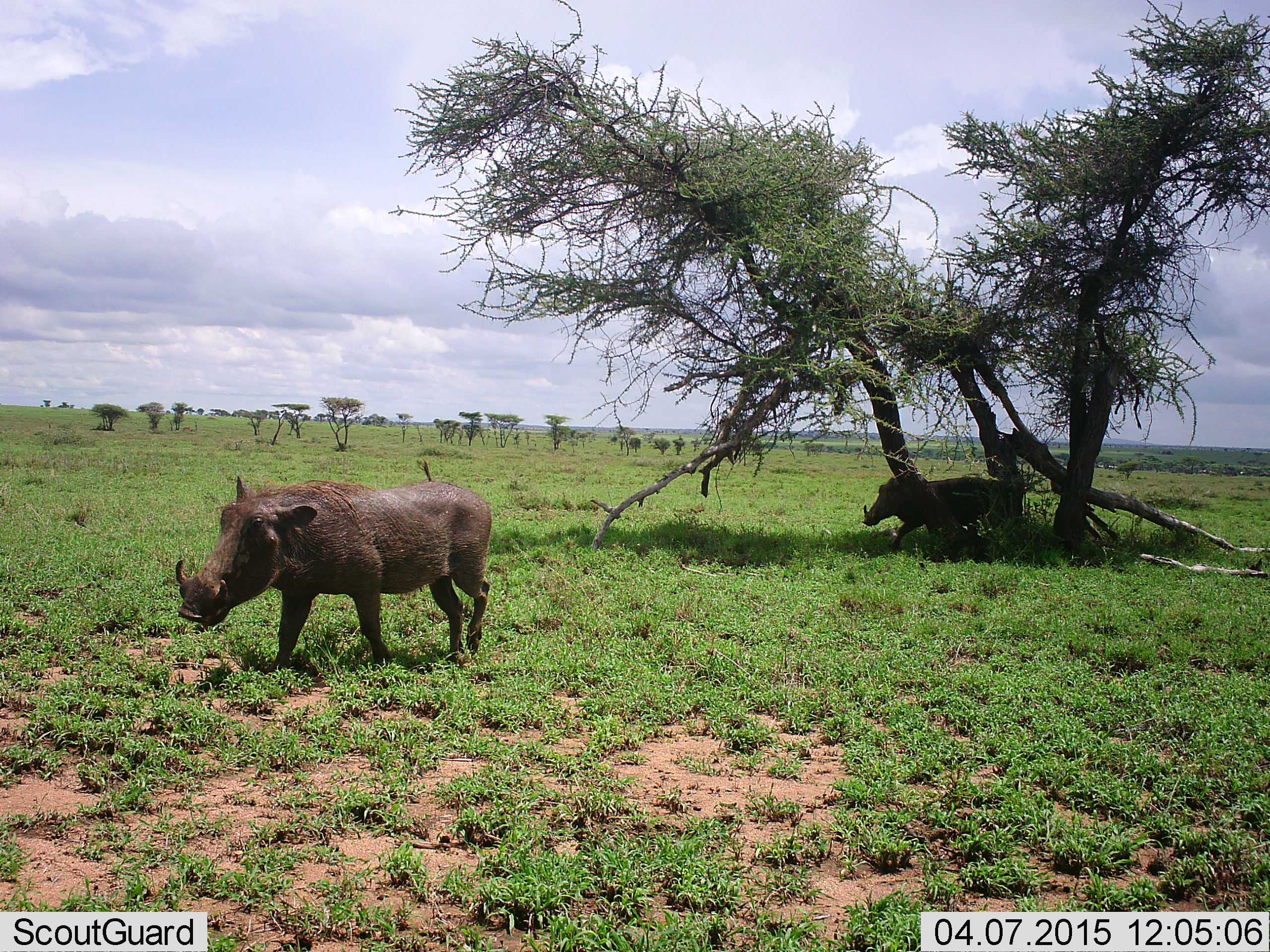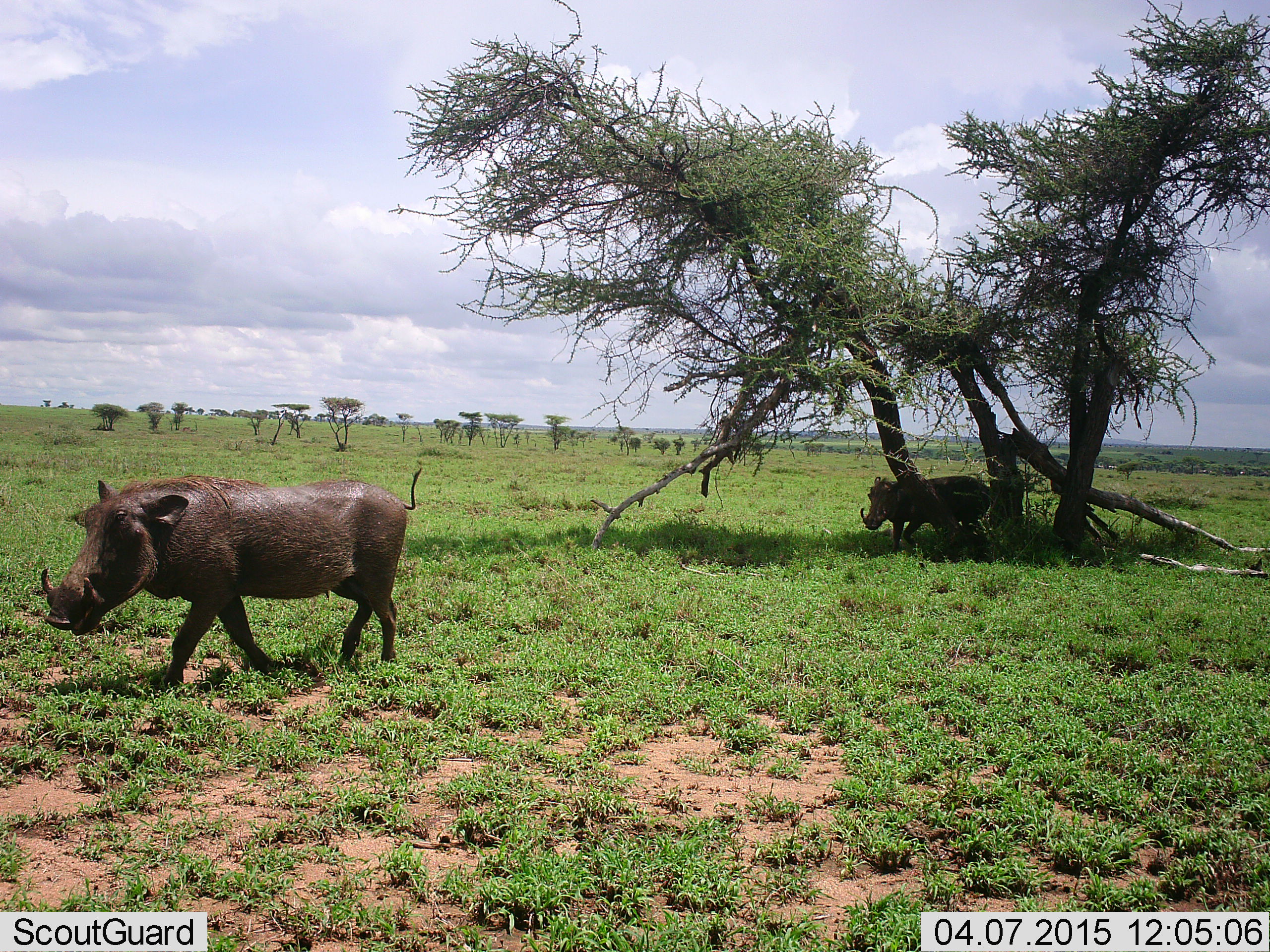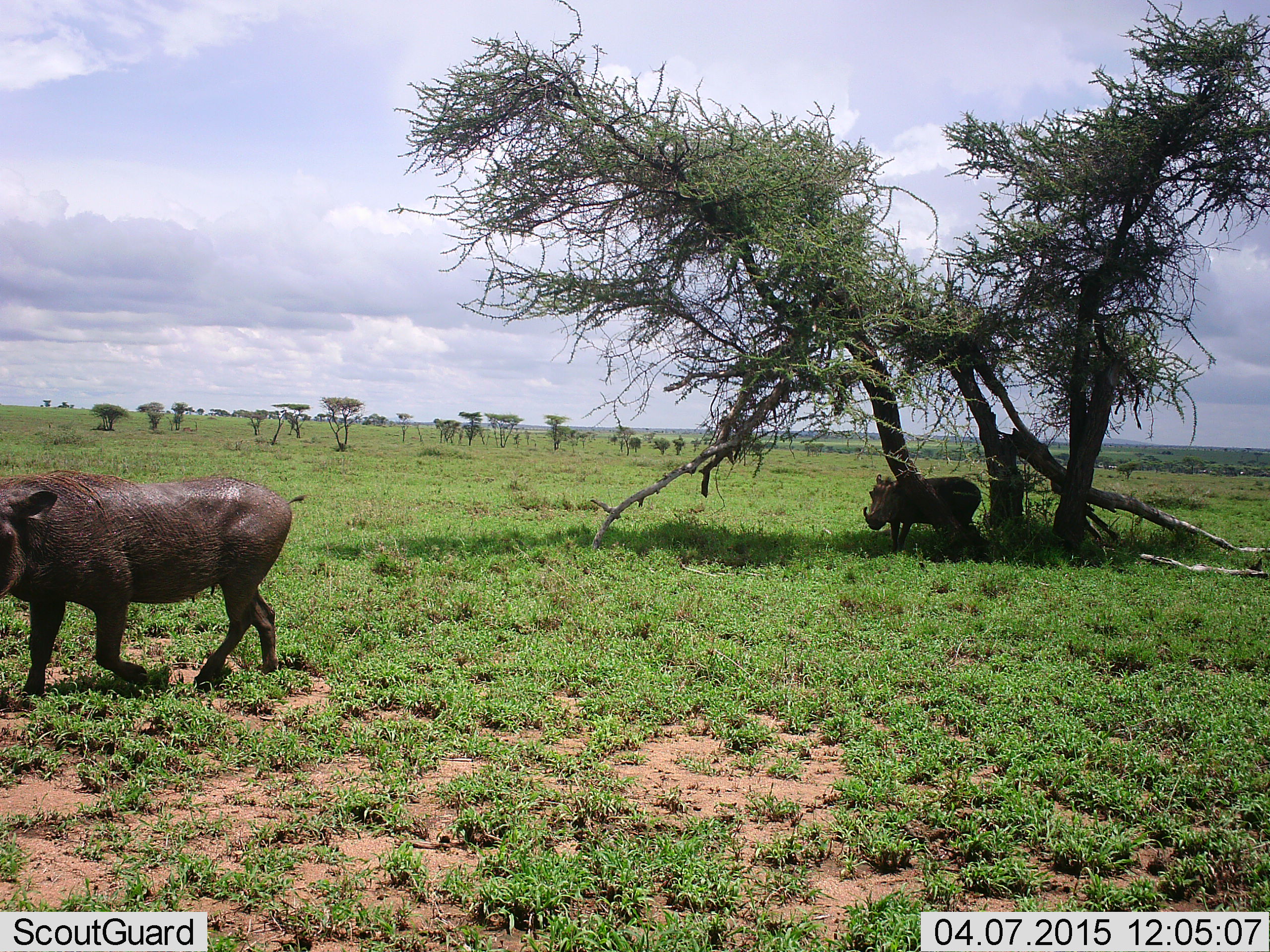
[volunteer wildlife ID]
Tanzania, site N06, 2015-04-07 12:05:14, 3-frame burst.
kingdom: Animalia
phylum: Chordata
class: Mammalia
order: Artiodactyla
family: Suidae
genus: Phacochoerus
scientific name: Phacochoerus africanus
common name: warthog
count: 2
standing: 30%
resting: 0%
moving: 100%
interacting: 10%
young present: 0%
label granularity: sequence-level